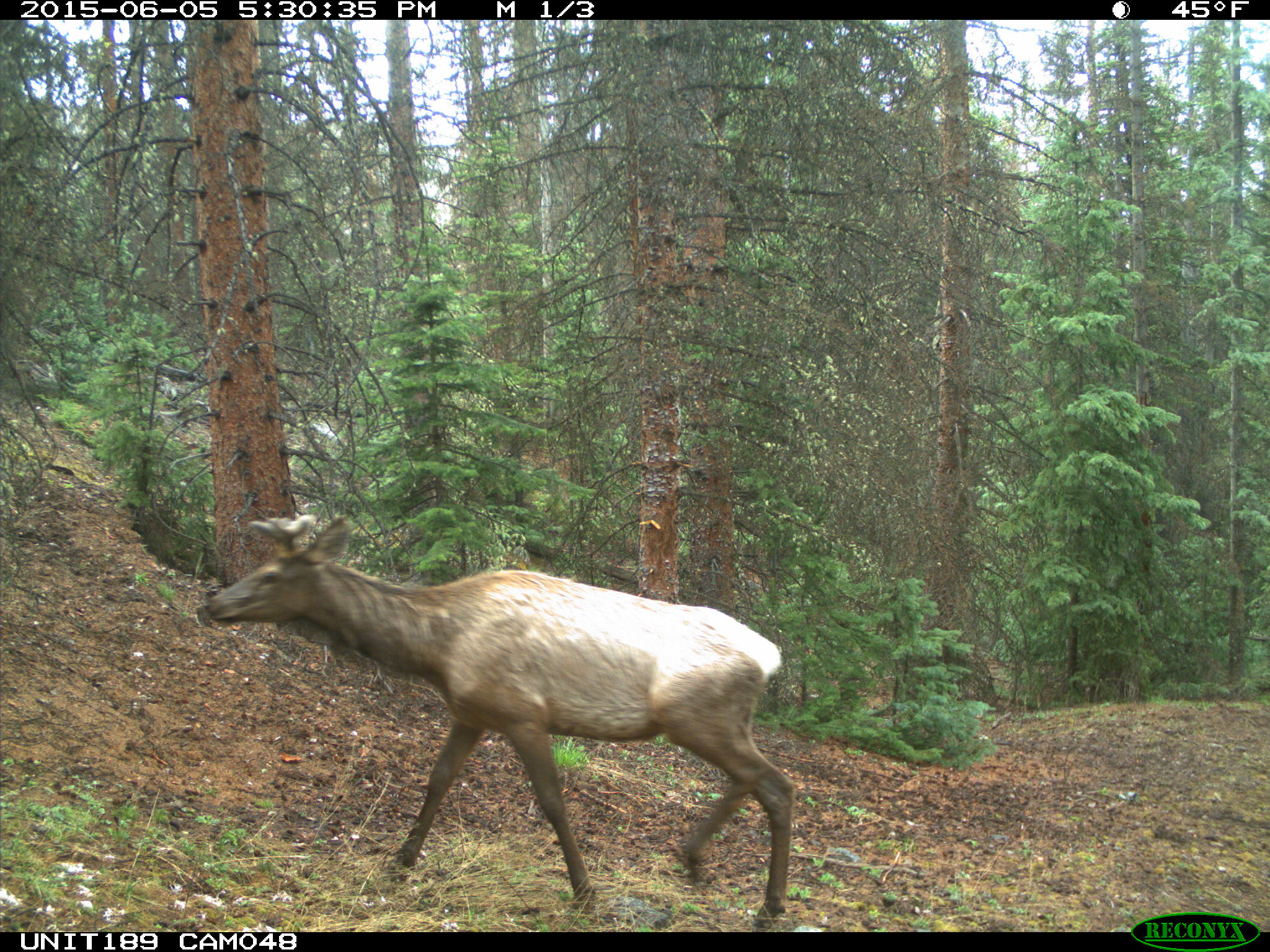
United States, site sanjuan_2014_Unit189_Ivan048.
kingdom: Animalia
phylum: Chordata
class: Mammalia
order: Artiodactyla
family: Cervidae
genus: Cervus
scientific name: Cervus elaphus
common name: red deer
Cervus elaphus (red deer).